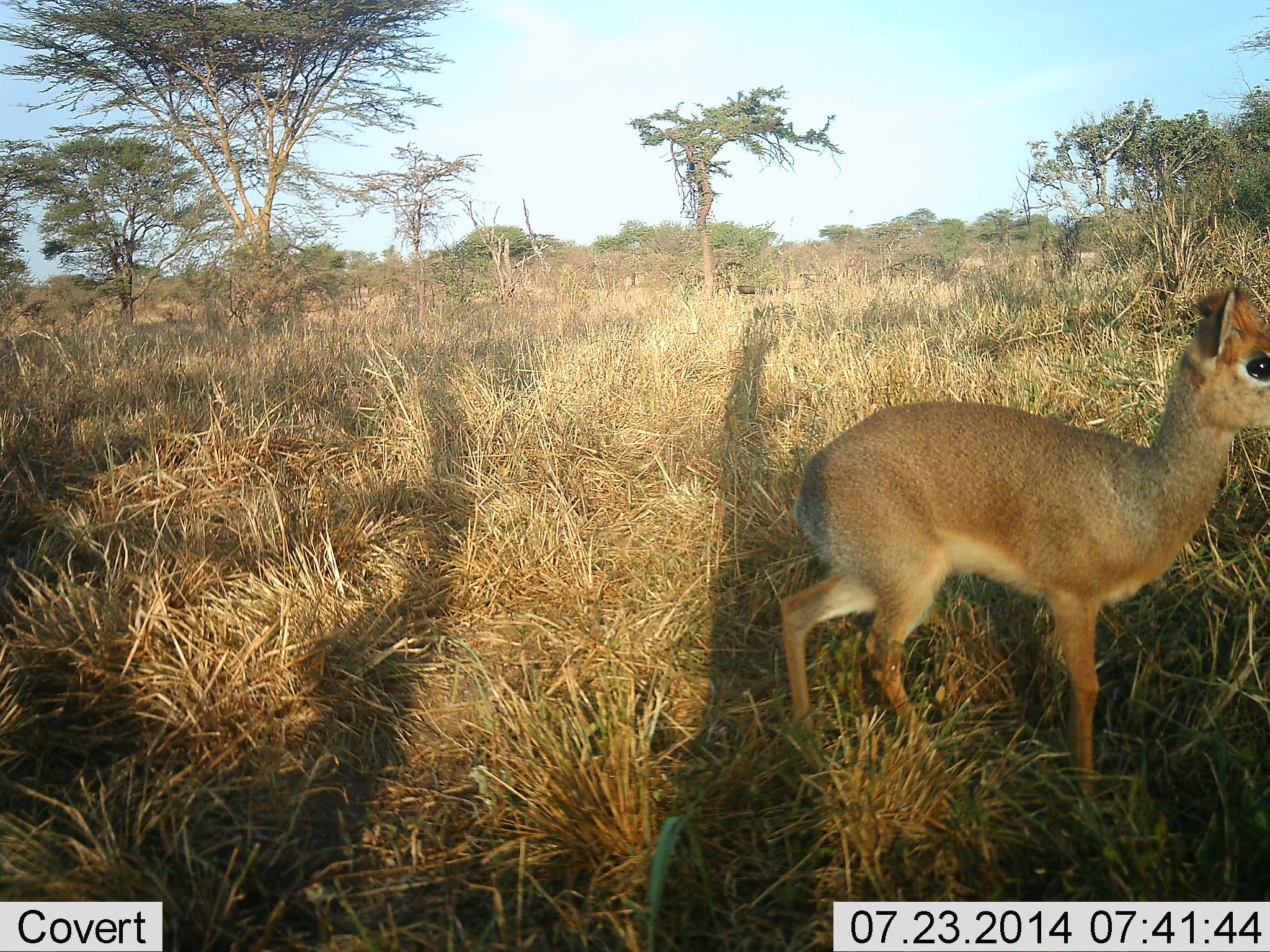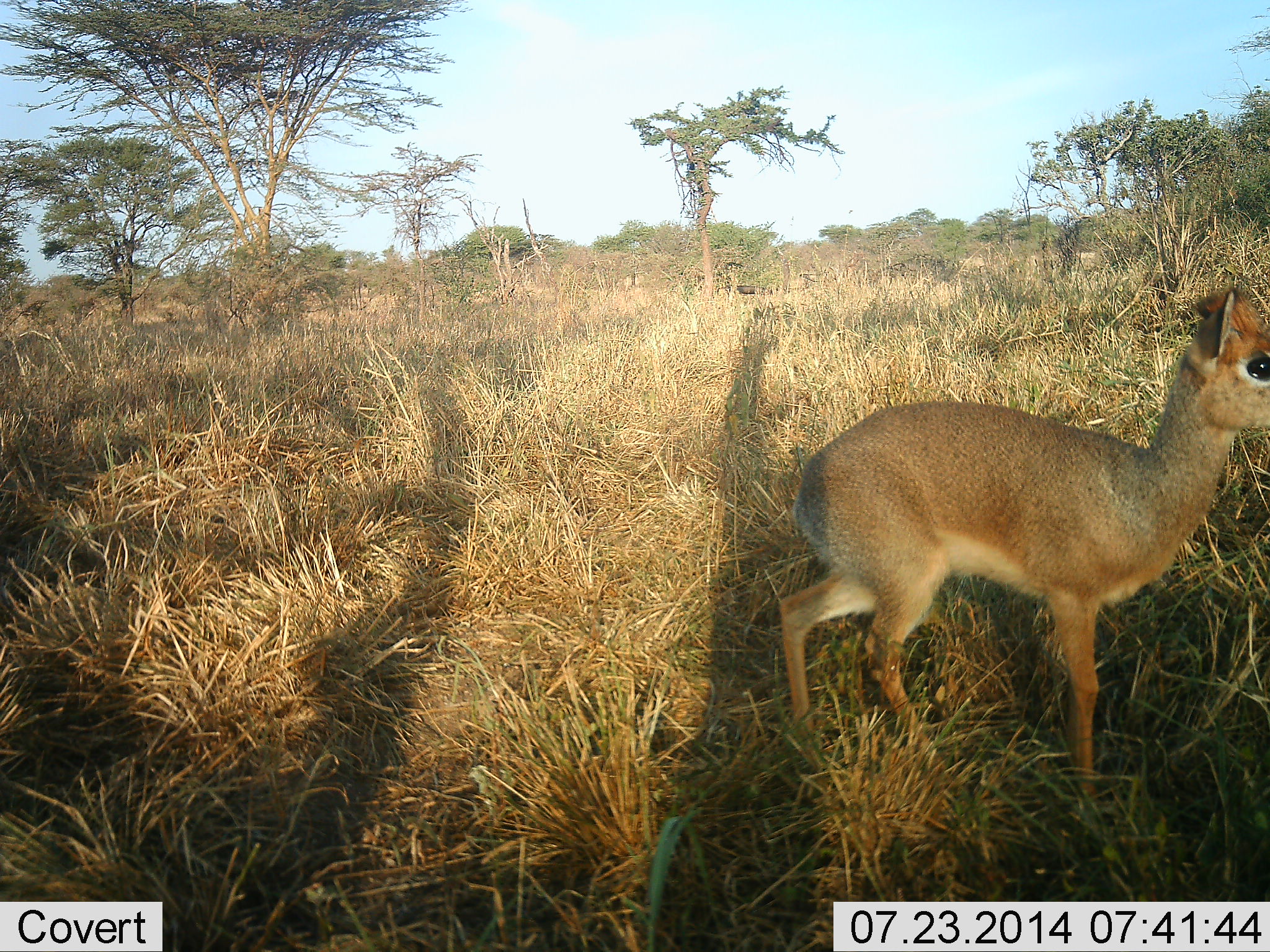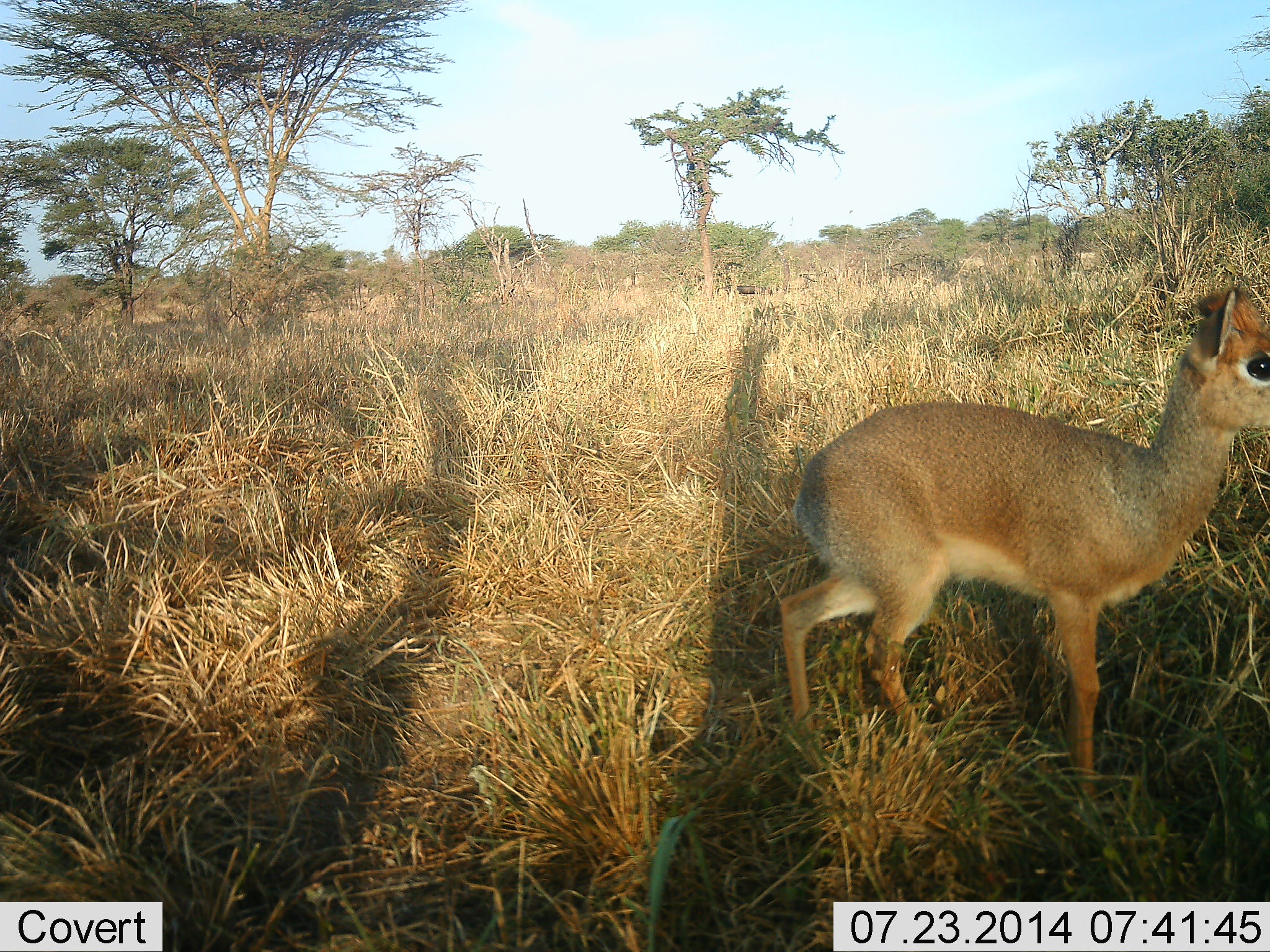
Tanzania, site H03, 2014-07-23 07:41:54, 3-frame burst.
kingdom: Animalia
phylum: Chordata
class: Mammalia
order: Artiodactyla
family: Bovidae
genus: Madoqua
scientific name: Madoqua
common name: dikdik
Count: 1.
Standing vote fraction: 100%.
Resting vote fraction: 0%.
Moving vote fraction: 0%.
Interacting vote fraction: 0%.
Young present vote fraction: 0%.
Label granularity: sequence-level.